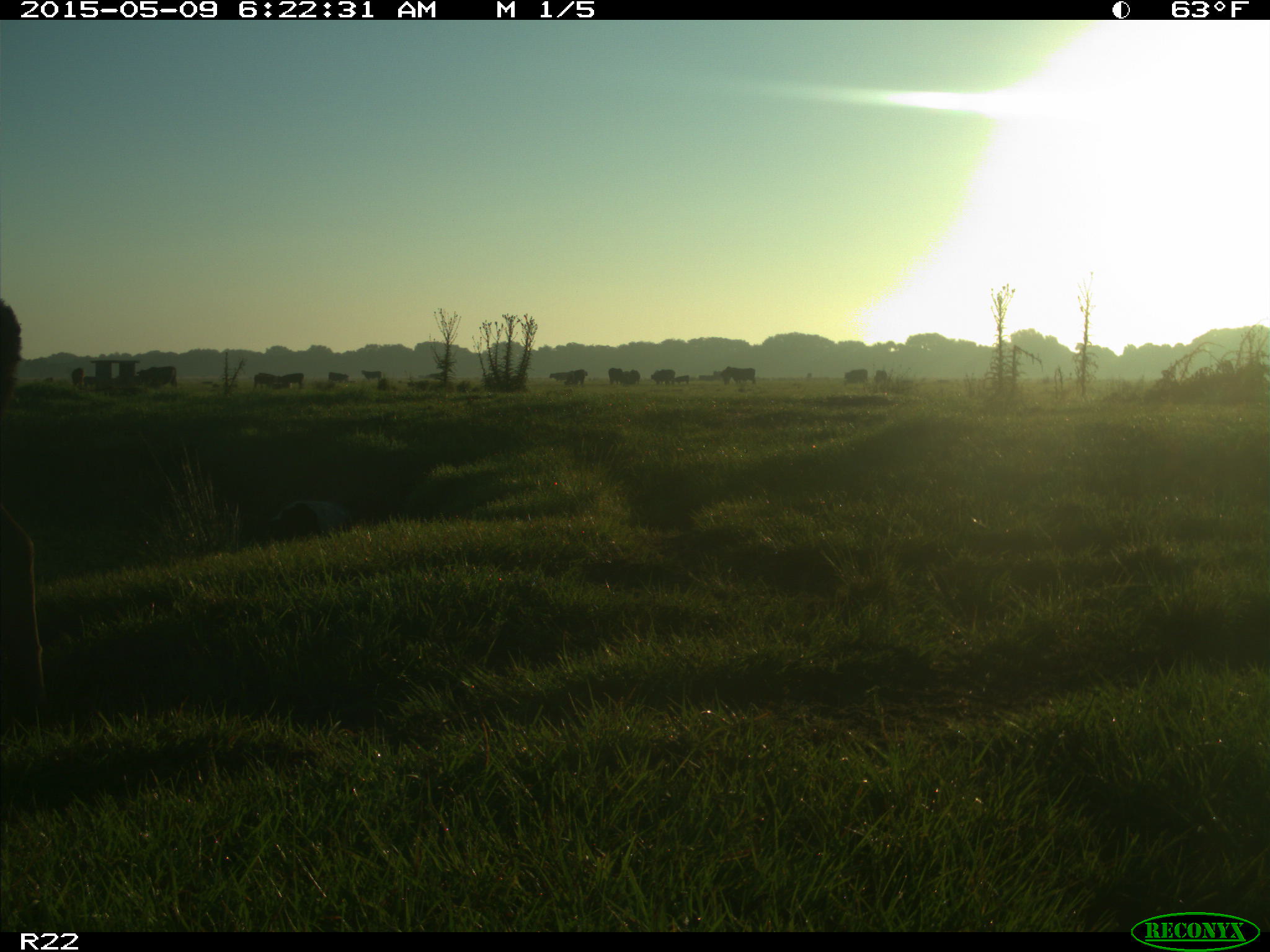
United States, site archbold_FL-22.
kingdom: Animalia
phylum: Chordata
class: Mammalia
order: Artiodactyla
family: Bovidae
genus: Bos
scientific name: Bos taurus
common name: domestic cow